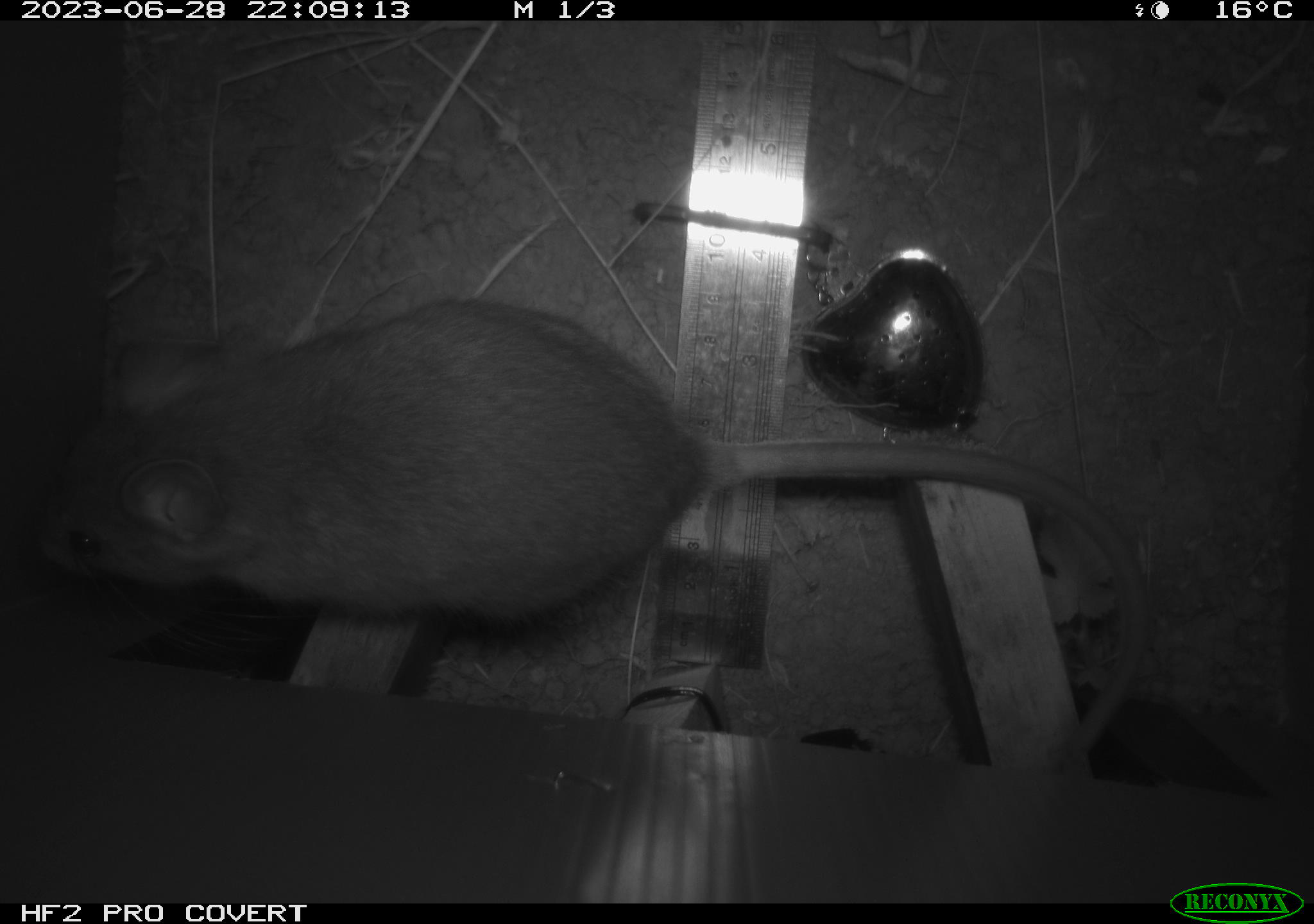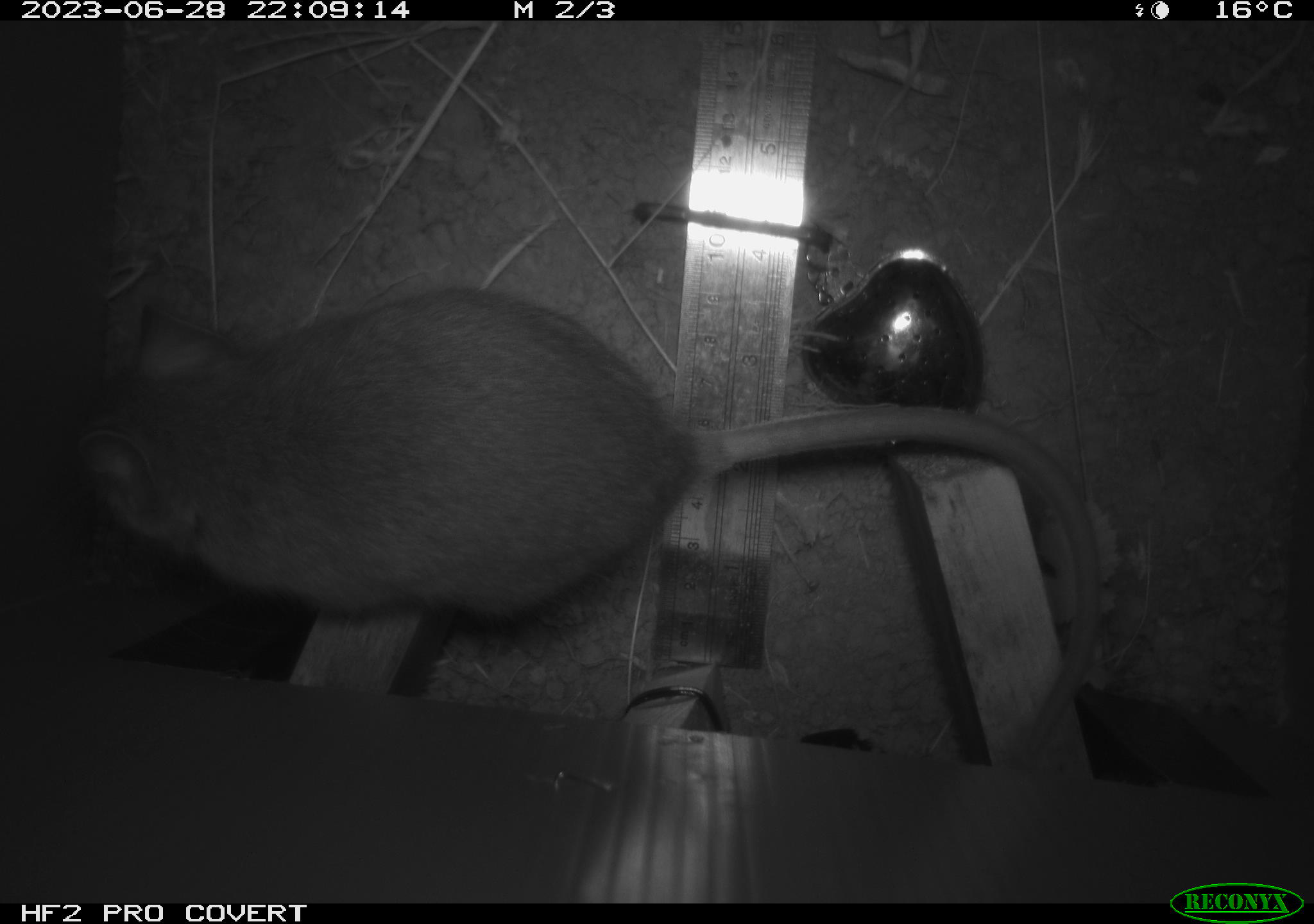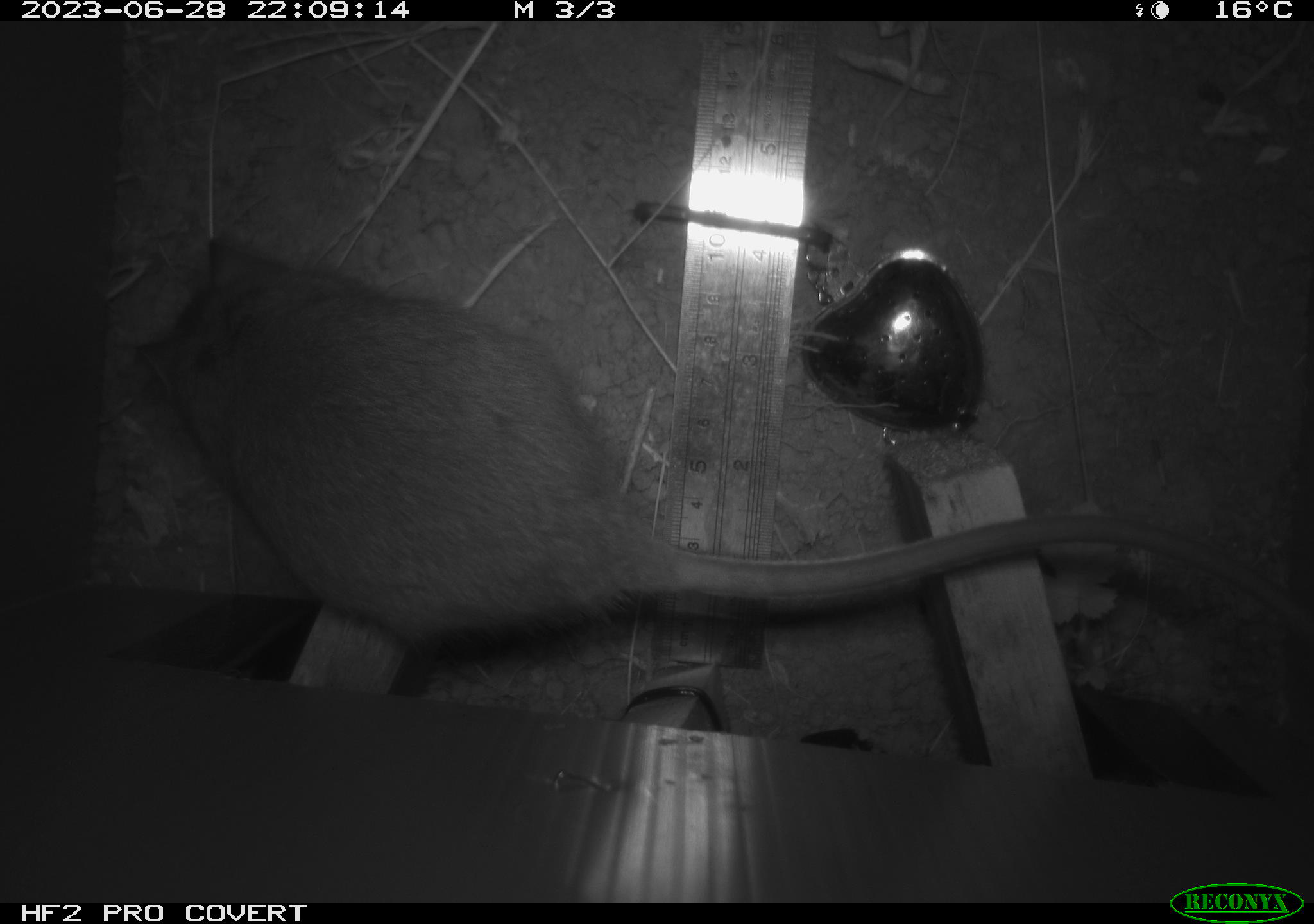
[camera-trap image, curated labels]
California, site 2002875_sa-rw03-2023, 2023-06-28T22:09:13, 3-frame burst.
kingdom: Animalia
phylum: Chordata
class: Mammalia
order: Rodentia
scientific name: Rodentia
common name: mouse species